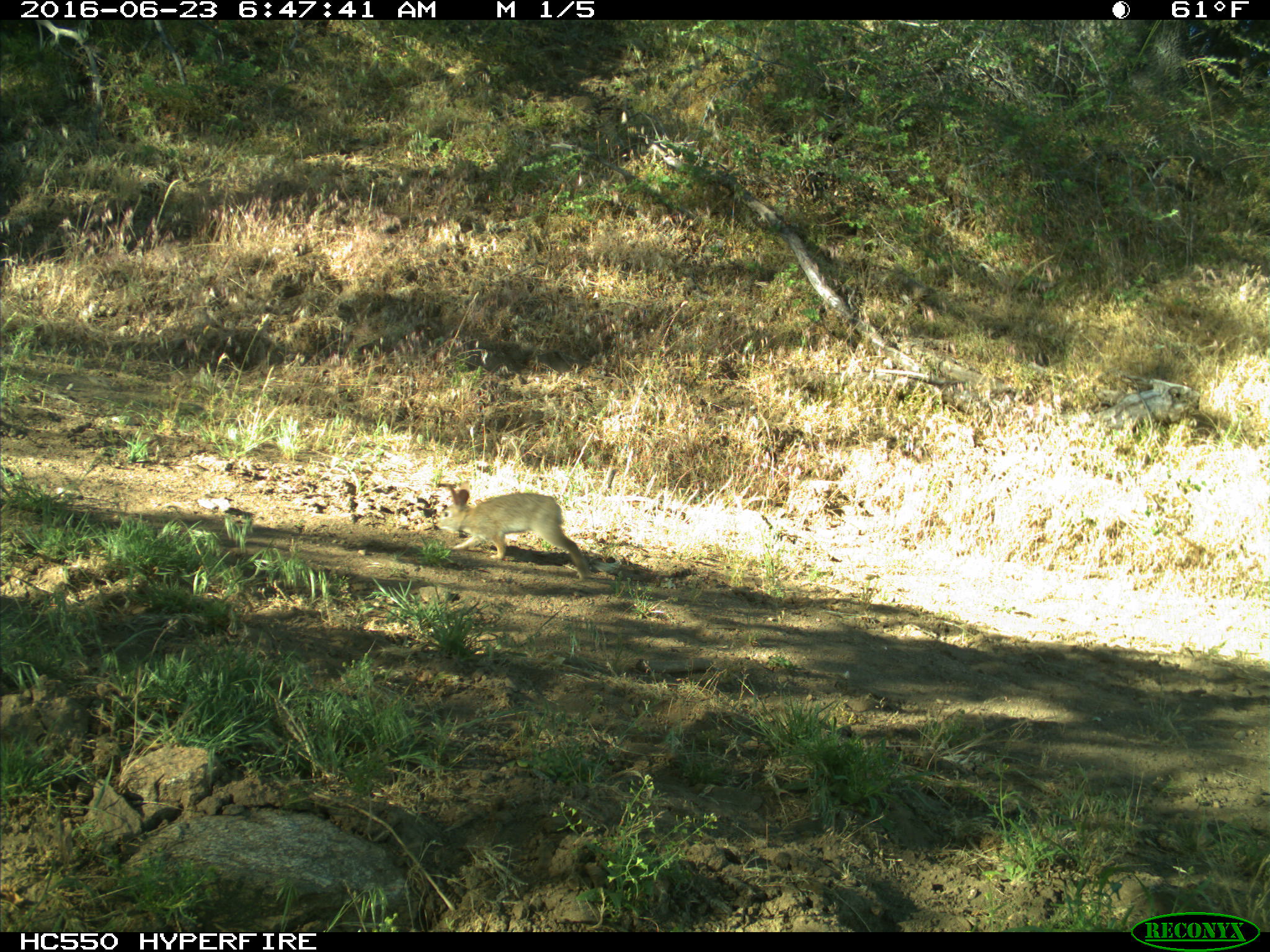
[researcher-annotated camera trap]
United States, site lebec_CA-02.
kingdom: Animalia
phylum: Chordata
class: Mammalia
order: Lagomorpha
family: Leporidae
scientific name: Leporidae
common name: rabbits and hares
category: unidentified rabbit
Unidentified rabbit (rabbits and hares) (Leporidae).